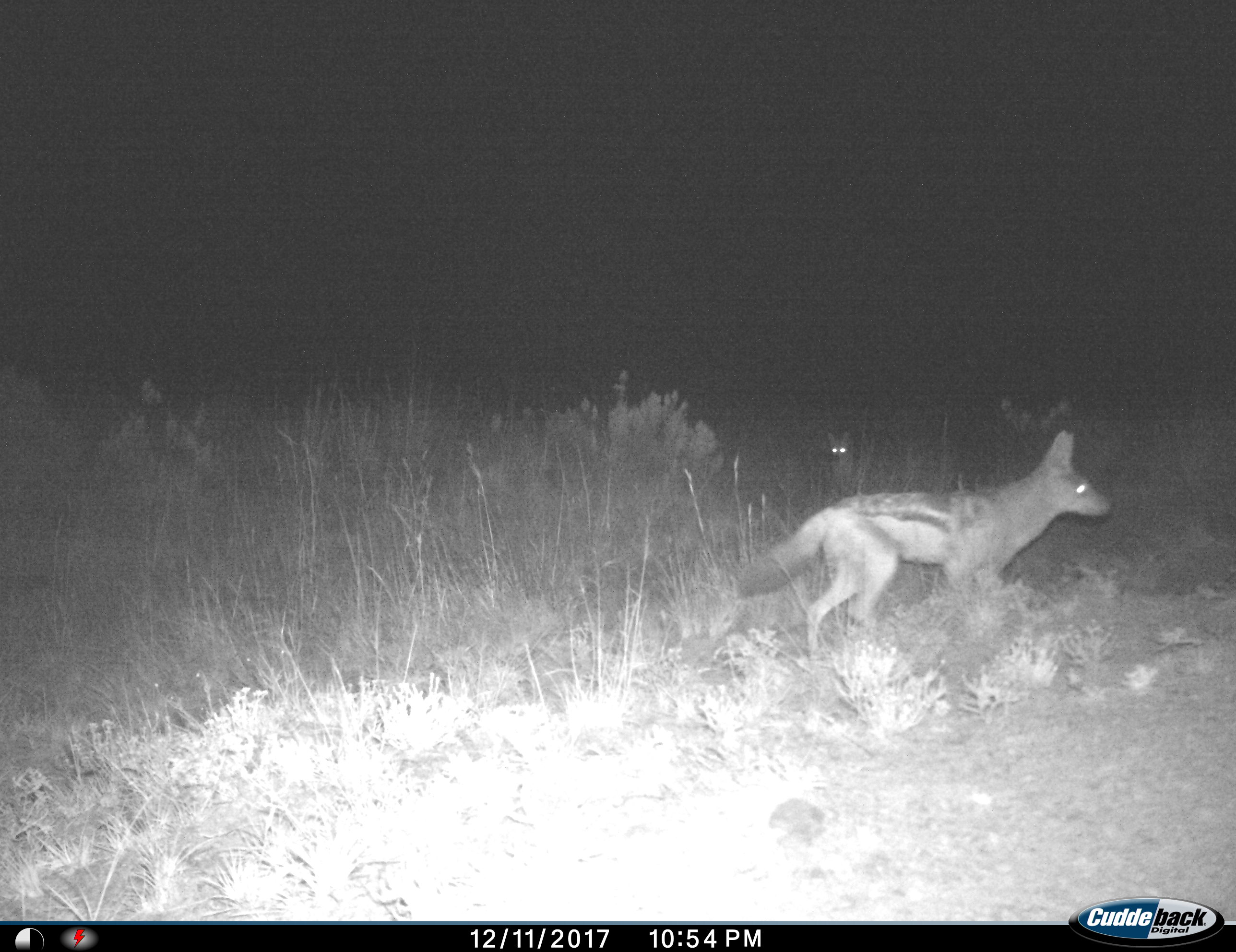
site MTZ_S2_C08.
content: unidentified animal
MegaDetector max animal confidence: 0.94